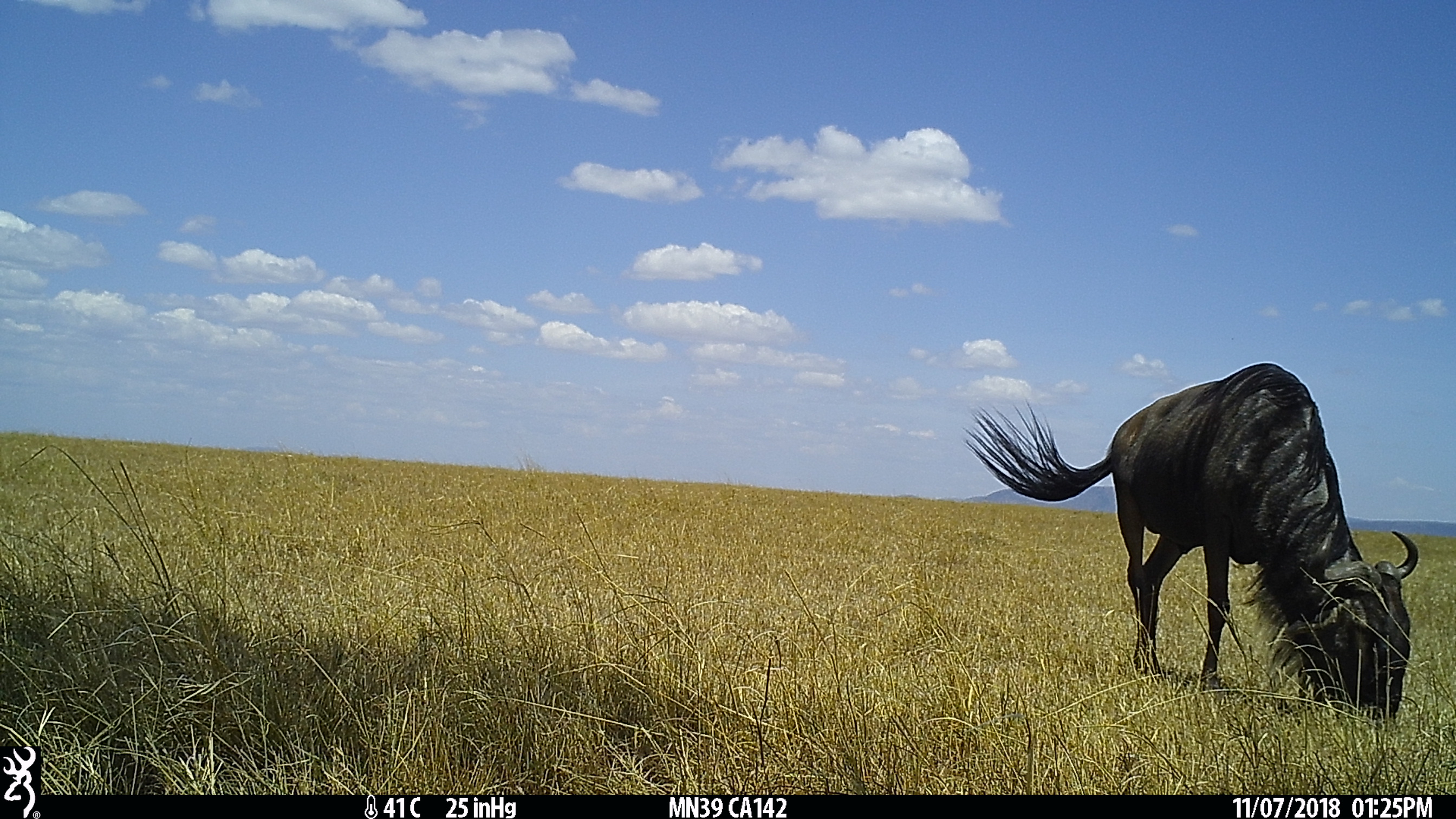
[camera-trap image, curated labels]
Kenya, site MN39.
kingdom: Animalia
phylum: Chordata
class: Mammalia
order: Artiodactyla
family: Bovidae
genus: Connochaetes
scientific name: Connochaetes taurinus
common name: blue wildebeest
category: wildebeest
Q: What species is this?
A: Wildebeest (blue wildebeest) (Connochaetes taurinus).